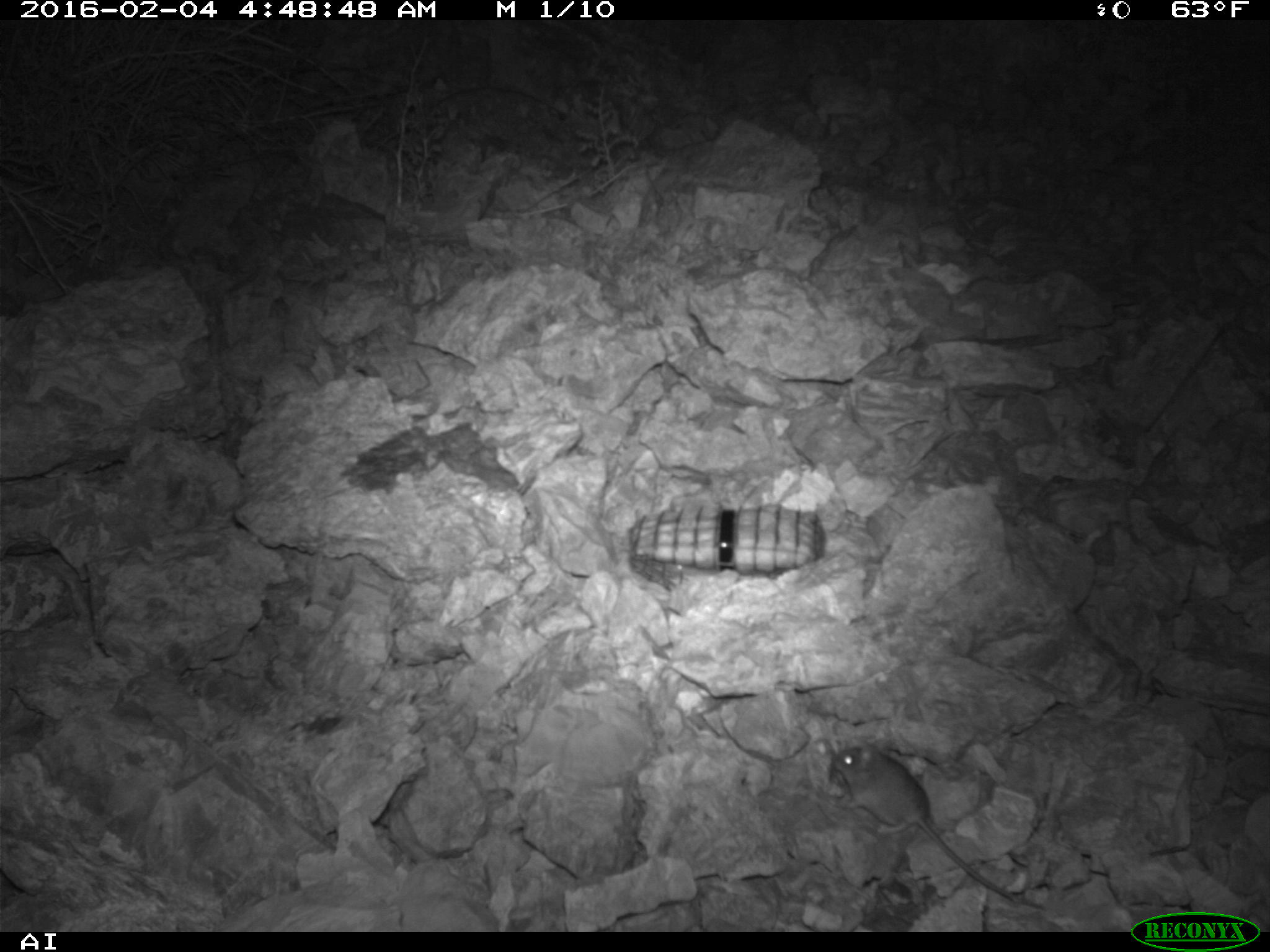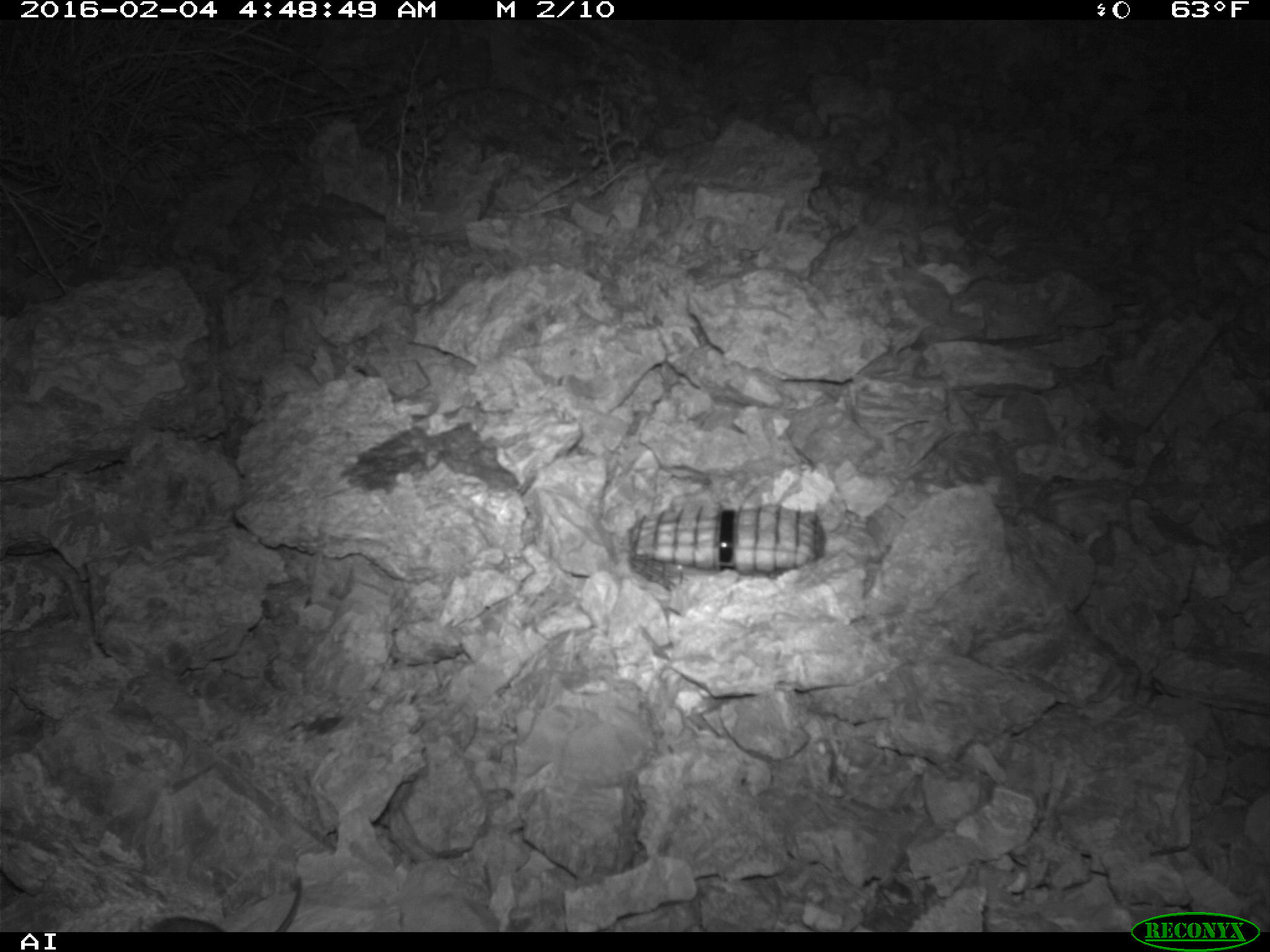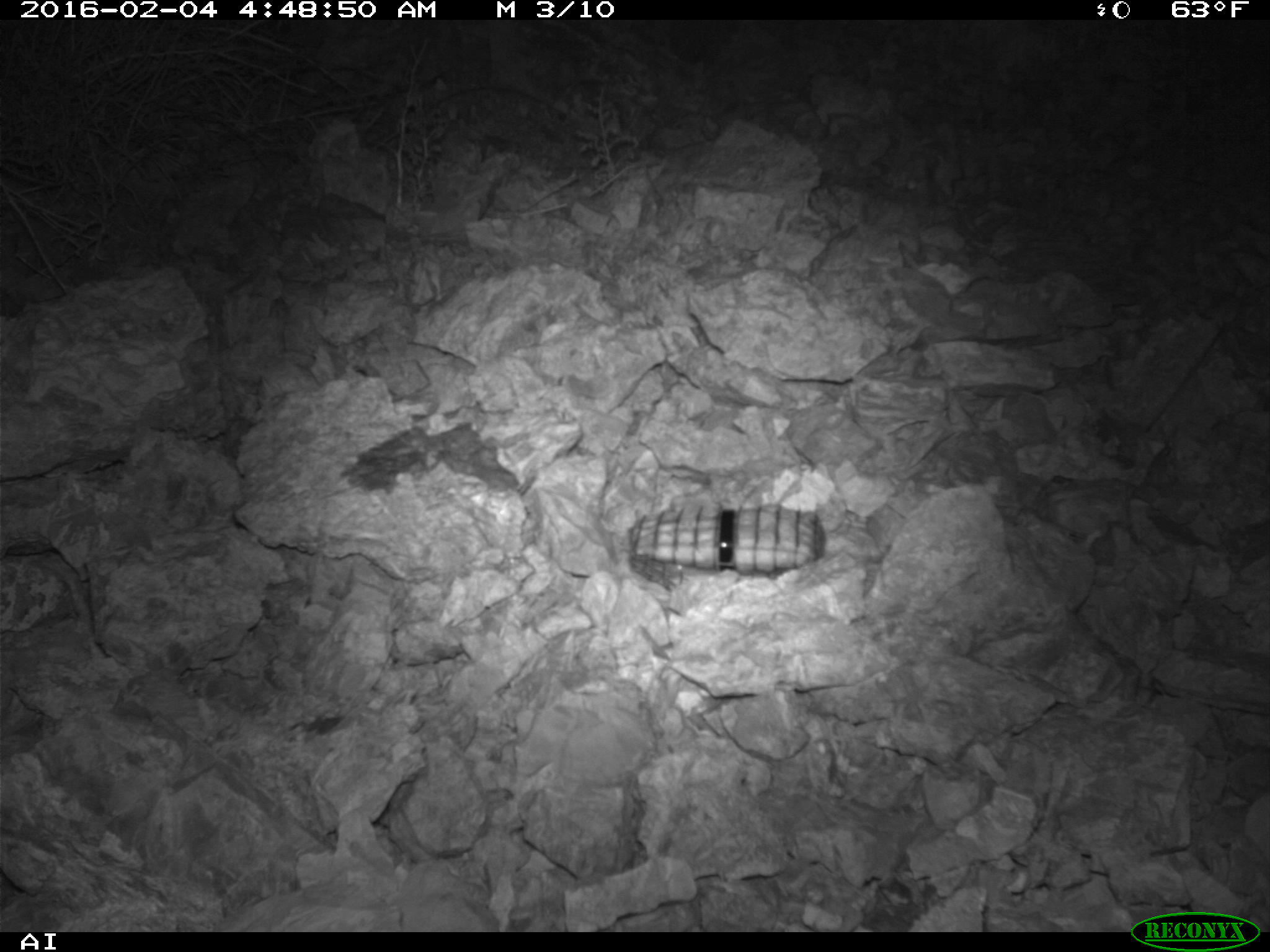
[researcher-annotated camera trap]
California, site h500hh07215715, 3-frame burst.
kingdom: Animalia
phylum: Chordata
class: Mammalia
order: Rodentia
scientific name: Rodentia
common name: rodent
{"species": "rodent (Rodentia)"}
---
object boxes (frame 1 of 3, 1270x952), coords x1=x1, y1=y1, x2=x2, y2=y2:
rodent: x1=830, y1=736, x2=1015, y2=901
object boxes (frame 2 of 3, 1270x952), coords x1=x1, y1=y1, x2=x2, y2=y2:
rodent: x1=127, y1=875, x2=301, y2=932